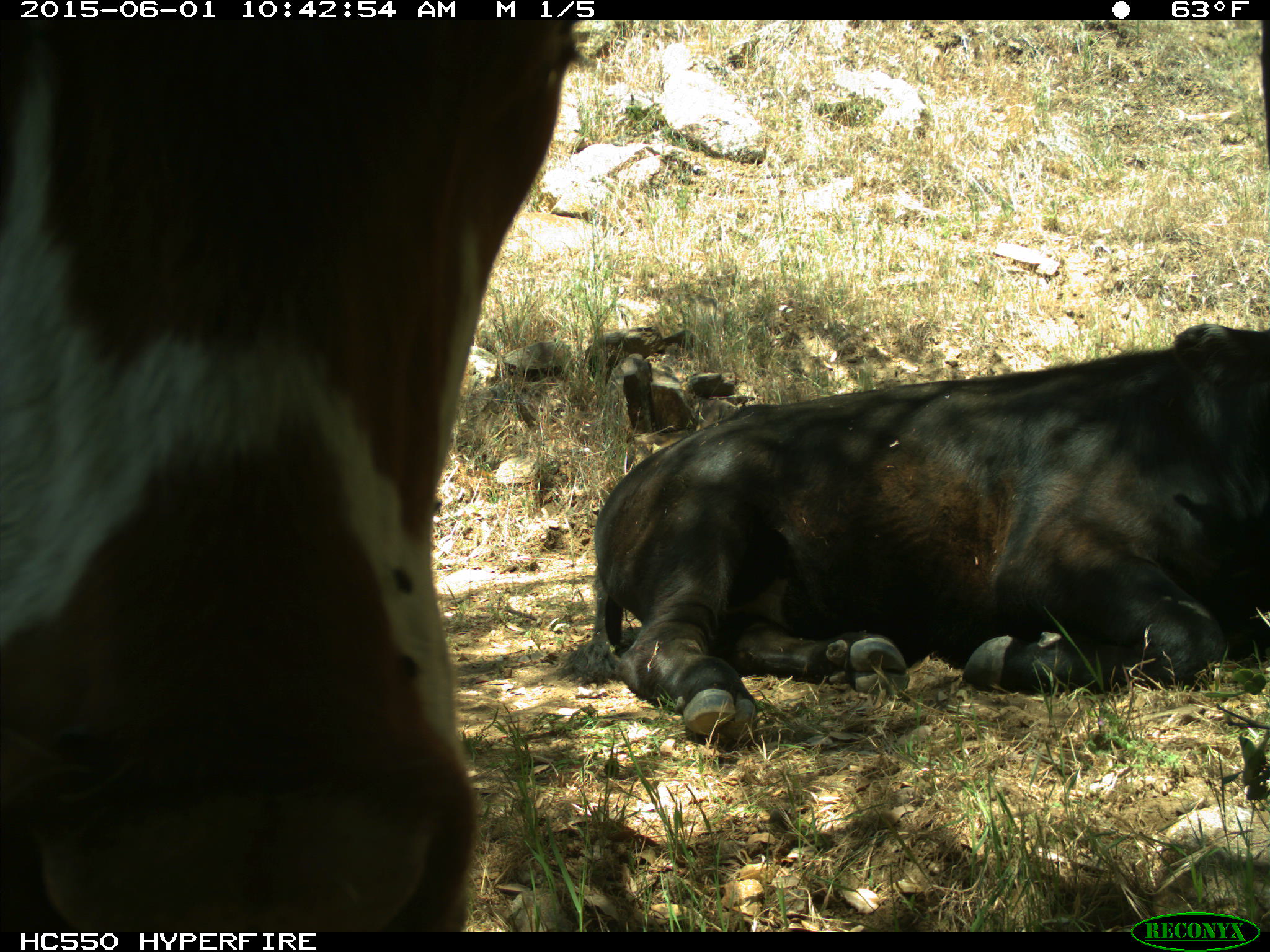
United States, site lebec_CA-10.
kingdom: Animalia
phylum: Chordata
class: Mammalia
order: Artiodactyla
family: Bovidae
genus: Bos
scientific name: Bos taurus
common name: domestic cow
Bos taurus (domestic cow).